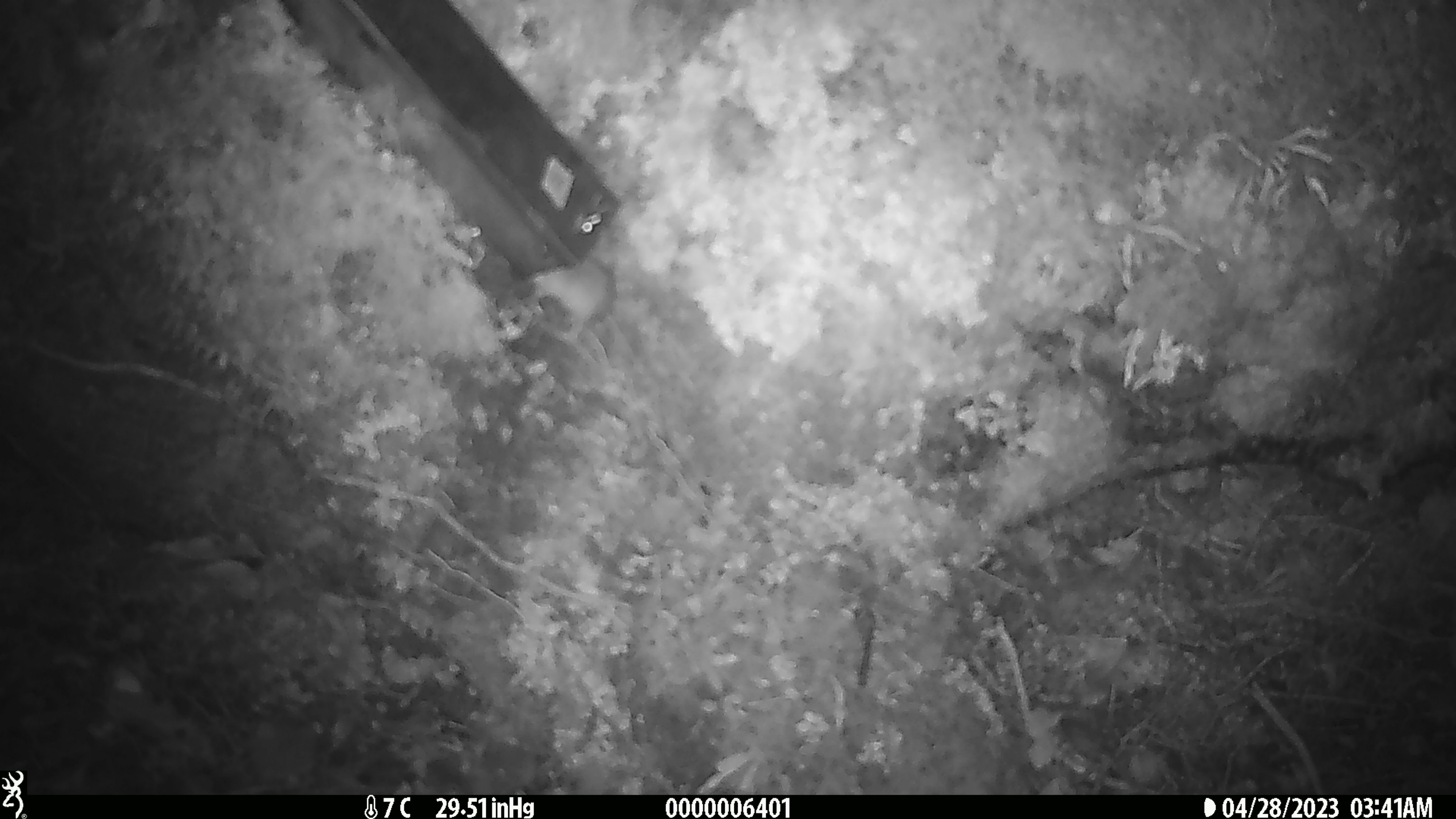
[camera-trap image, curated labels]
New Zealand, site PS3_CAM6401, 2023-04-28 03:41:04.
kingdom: Animalia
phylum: Chordata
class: Mammalia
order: Rodentia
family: Muridae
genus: Mus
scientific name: Mus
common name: mouse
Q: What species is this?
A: Mouse (Mus).